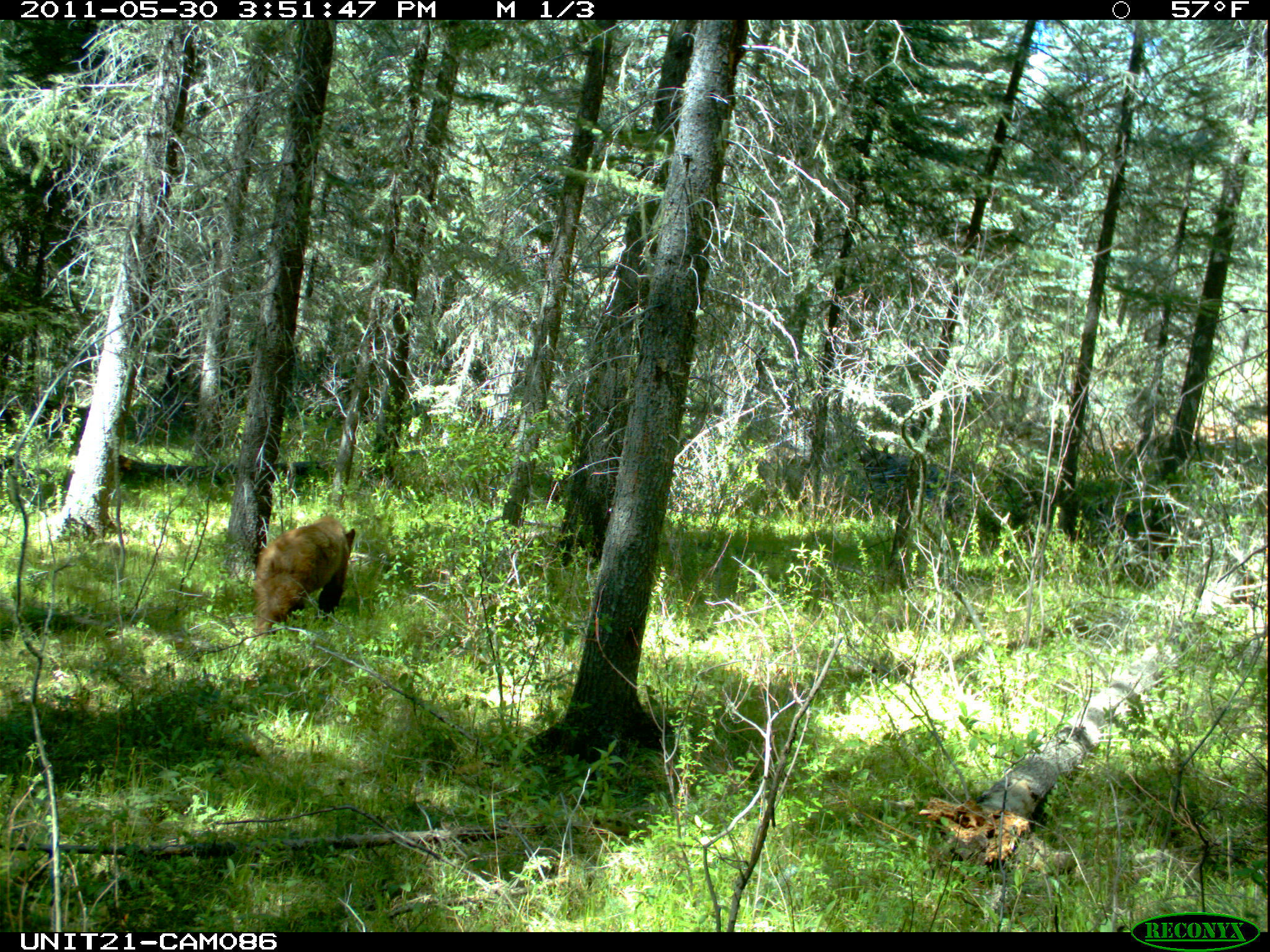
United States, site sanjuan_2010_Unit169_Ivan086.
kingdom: Animalia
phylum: Chordata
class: Mammalia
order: Carnivora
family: Ursidae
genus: Ursus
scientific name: Ursus americanus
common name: american black bear